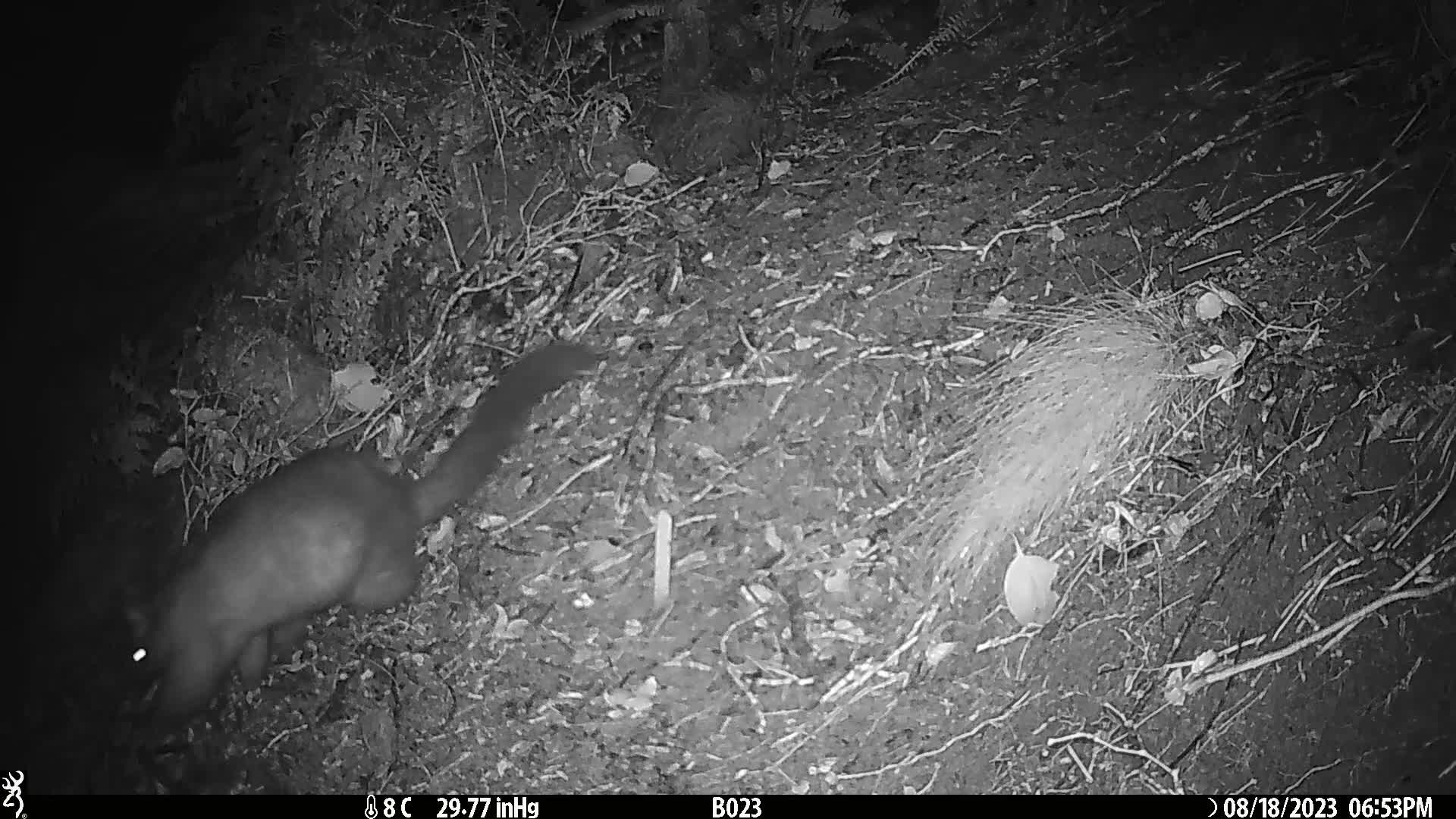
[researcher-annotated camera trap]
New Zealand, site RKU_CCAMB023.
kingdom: Animalia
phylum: Chordata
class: Mammalia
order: Diprotodontia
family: Phalangeridae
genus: Trichosurus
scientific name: Trichosurus vulpecula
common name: common brushtail possum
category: possum